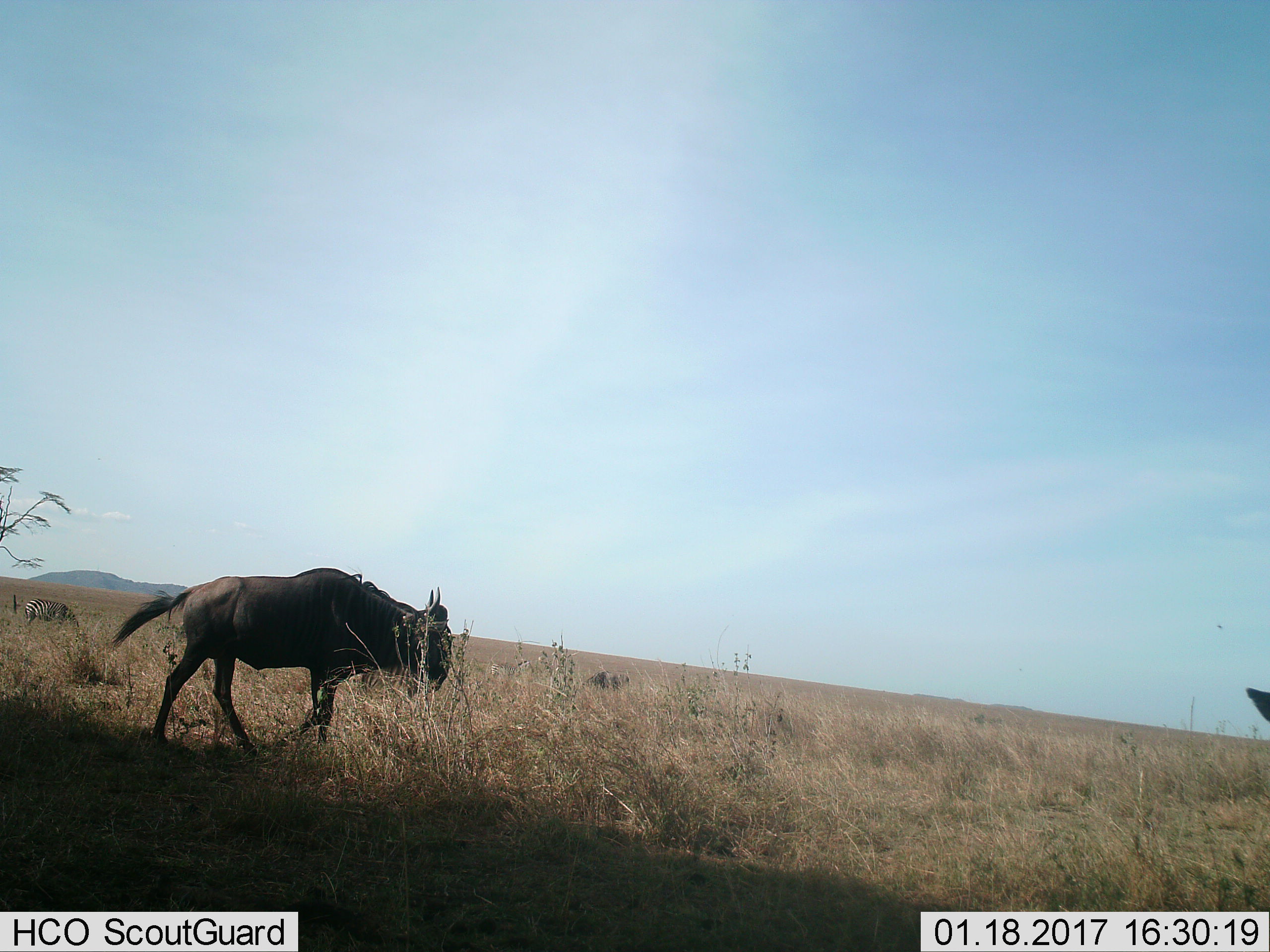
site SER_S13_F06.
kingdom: Animalia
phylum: Chordata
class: Mammalia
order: Artiodactyla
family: Bovidae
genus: Connochaetes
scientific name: Connochaetes taurinus taurinus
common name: blue wildebeest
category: wildebeestblue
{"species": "wildebeestblue (blue wildebeest) (Connochaetes taurinus taurinus)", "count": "3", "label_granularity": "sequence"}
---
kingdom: Animalia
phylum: Chordata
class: Mammalia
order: Perissodactyla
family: Equidae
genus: Equus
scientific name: Equus quagga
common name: plains zebra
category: zebraplains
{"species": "zebraplains (plains zebra) (Equus quagga)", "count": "1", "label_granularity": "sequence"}